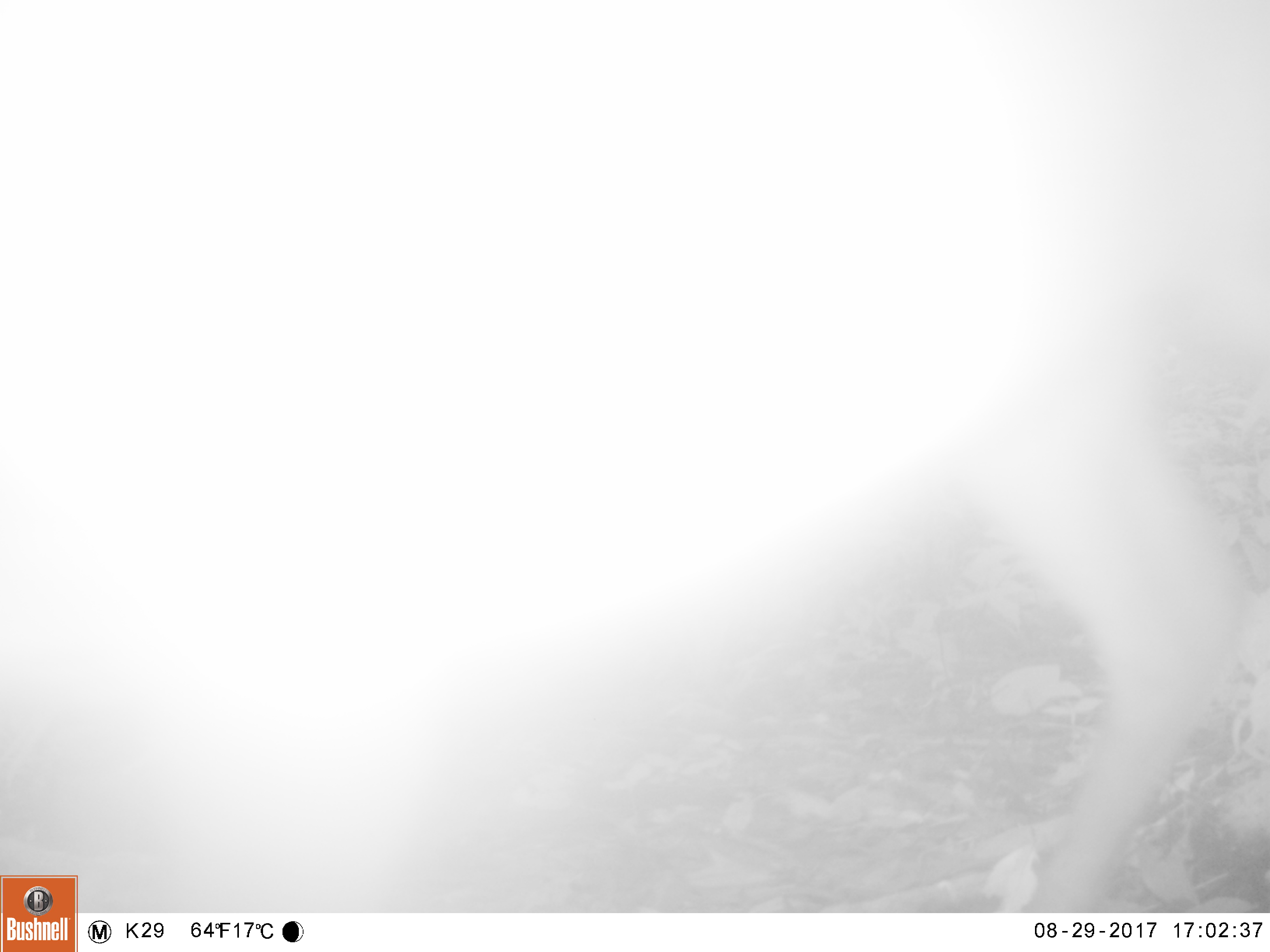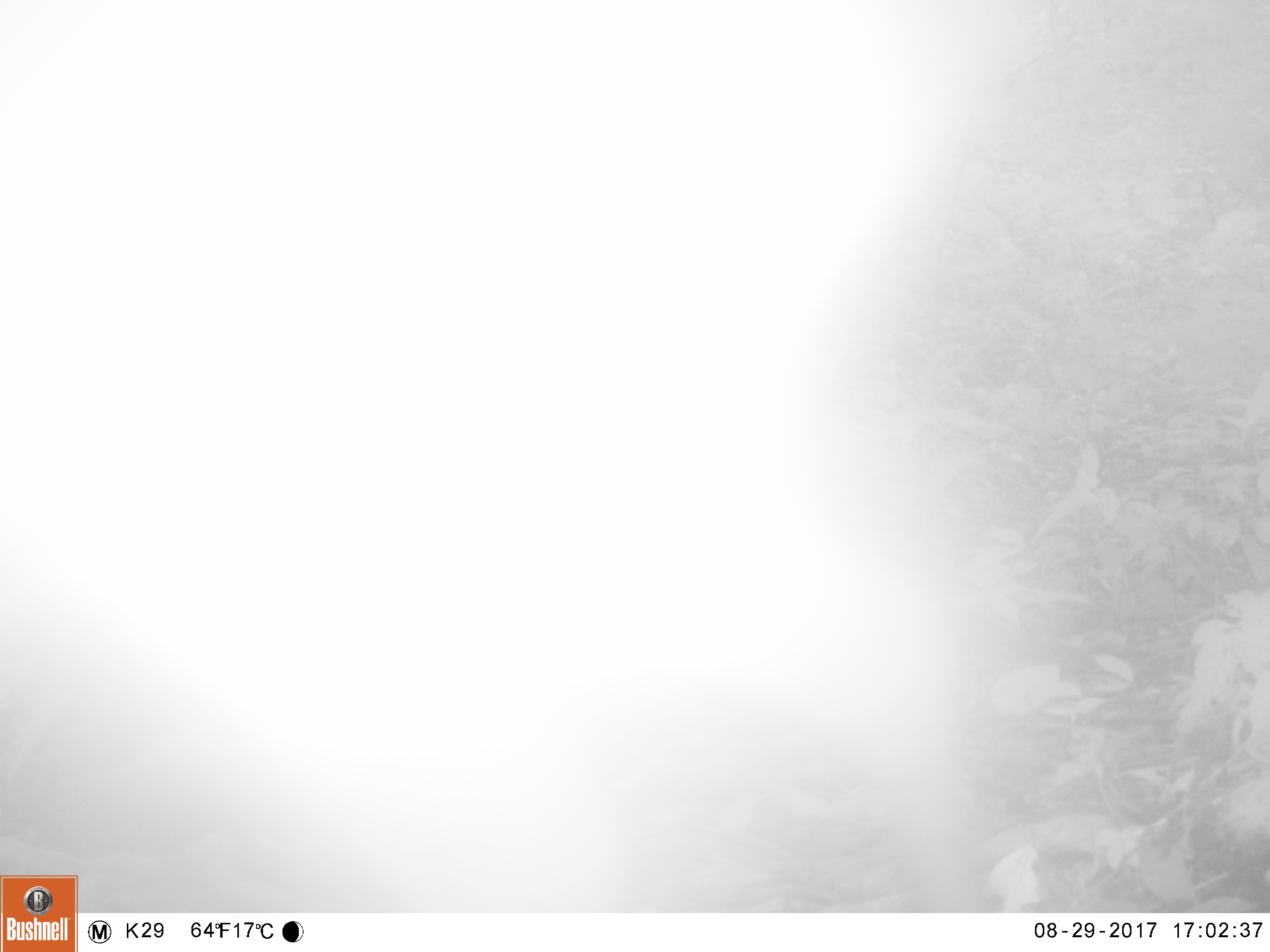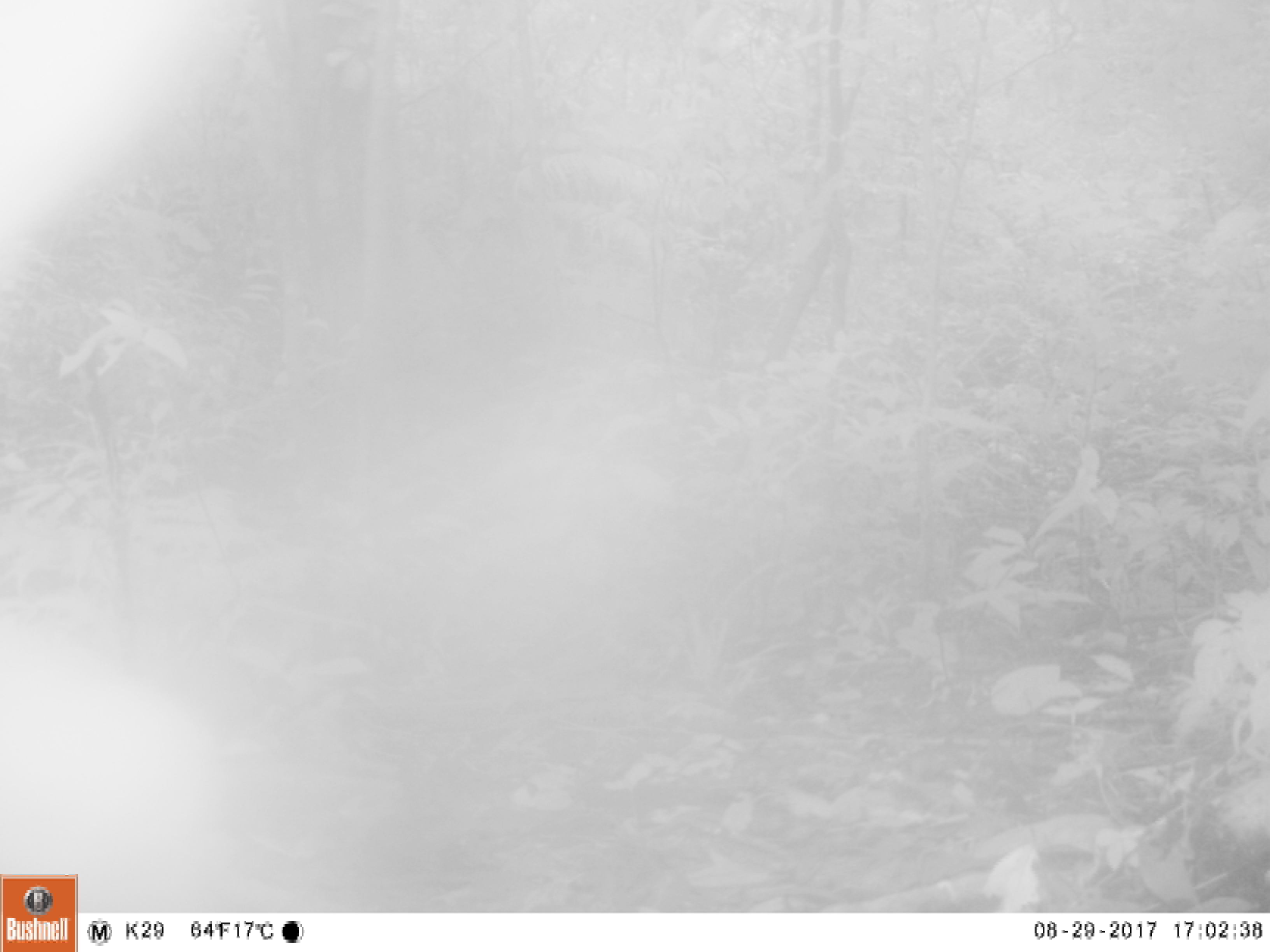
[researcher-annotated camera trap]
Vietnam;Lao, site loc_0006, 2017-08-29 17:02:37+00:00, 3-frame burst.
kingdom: Animalia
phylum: Chordata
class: Mammalia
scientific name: Laurasiatheria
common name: ungulate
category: unidentified ungulates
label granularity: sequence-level